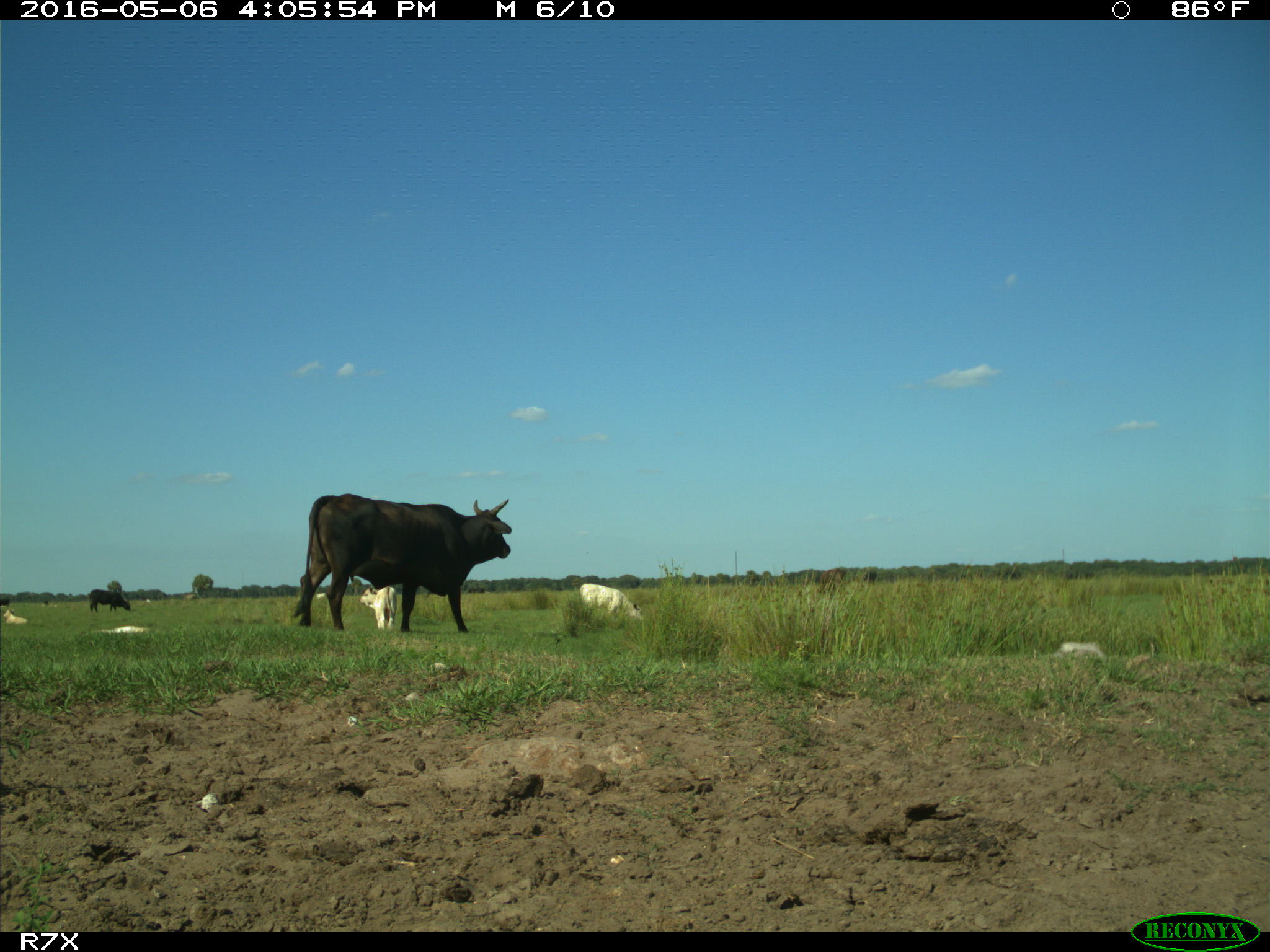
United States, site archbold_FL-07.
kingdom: Animalia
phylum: Chordata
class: Mammalia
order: Artiodactyla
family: Bovidae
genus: Bos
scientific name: Bos taurus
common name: domestic cow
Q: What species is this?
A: Bos taurus (domestic cow).